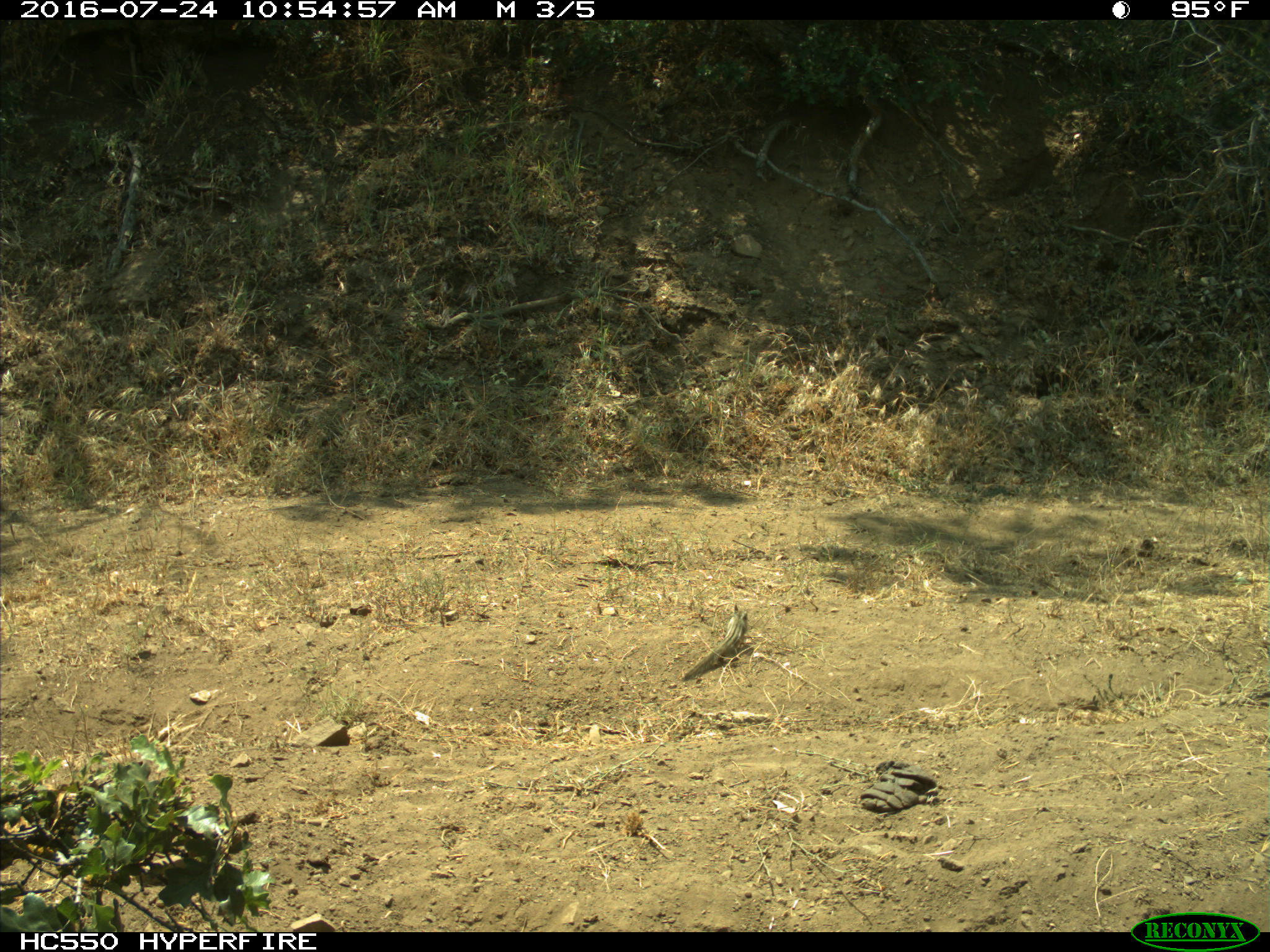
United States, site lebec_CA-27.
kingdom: Animalia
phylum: Chordata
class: Mammalia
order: Rodentia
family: Sciuridae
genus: Tamias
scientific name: Tamias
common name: chipmunk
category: unidentified chipmunk